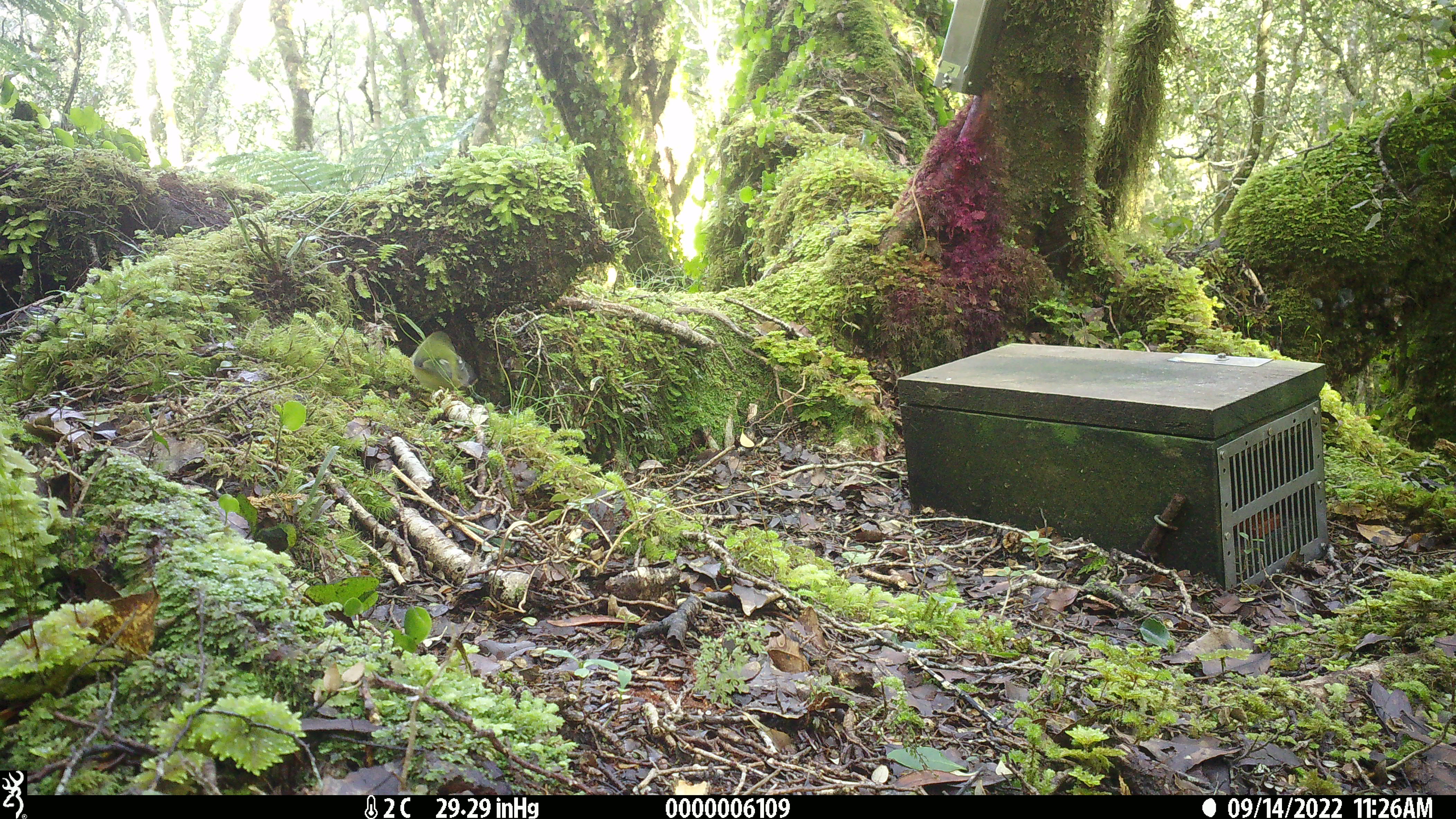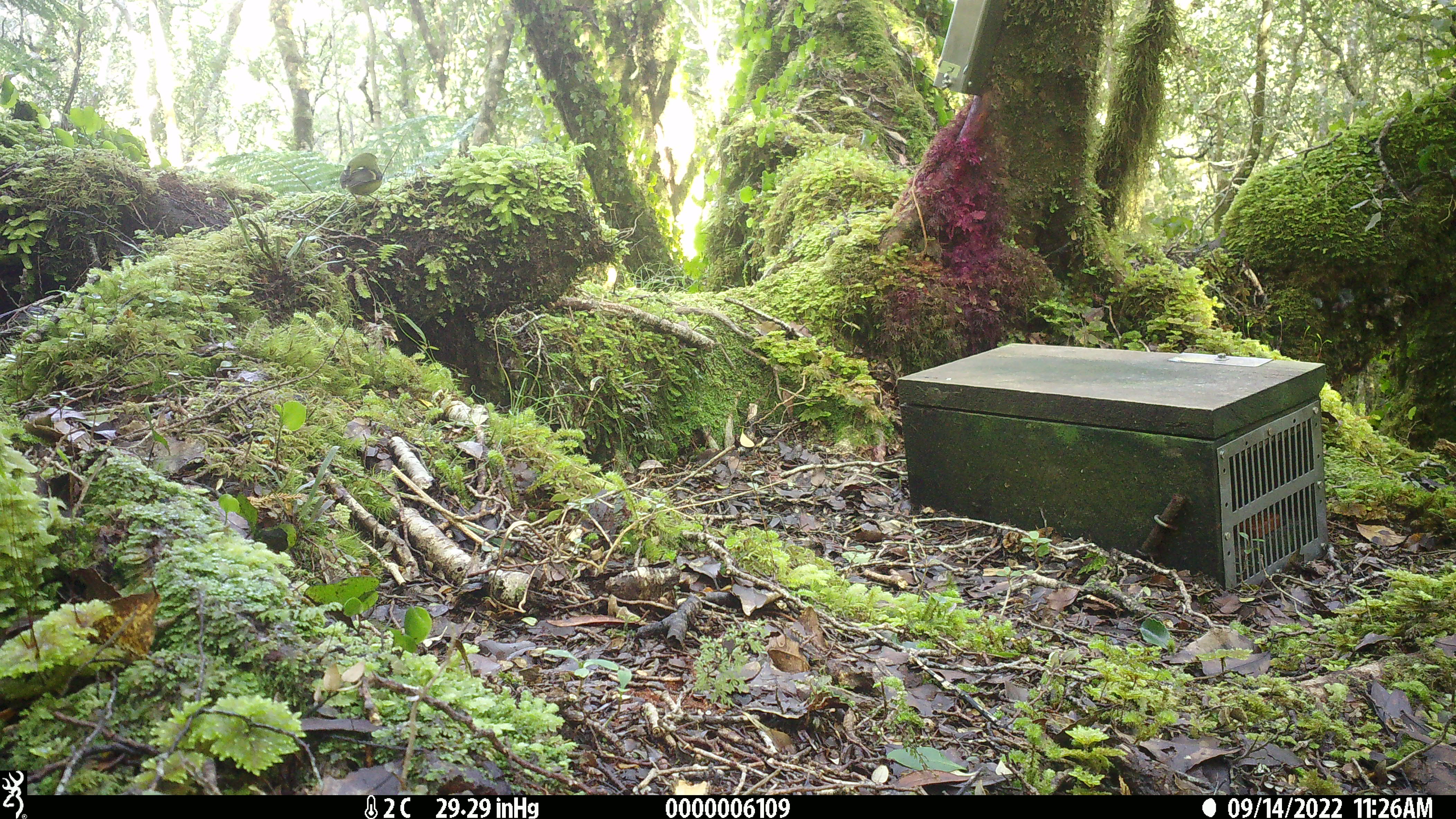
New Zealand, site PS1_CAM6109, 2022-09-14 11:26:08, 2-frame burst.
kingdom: Animalia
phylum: Chordata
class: Aves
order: Passeriformes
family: Acanthisittidae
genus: Acanthisitta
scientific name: Acanthisitta chloris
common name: rifleman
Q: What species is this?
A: Rifleman (Acanthisitta chloris).